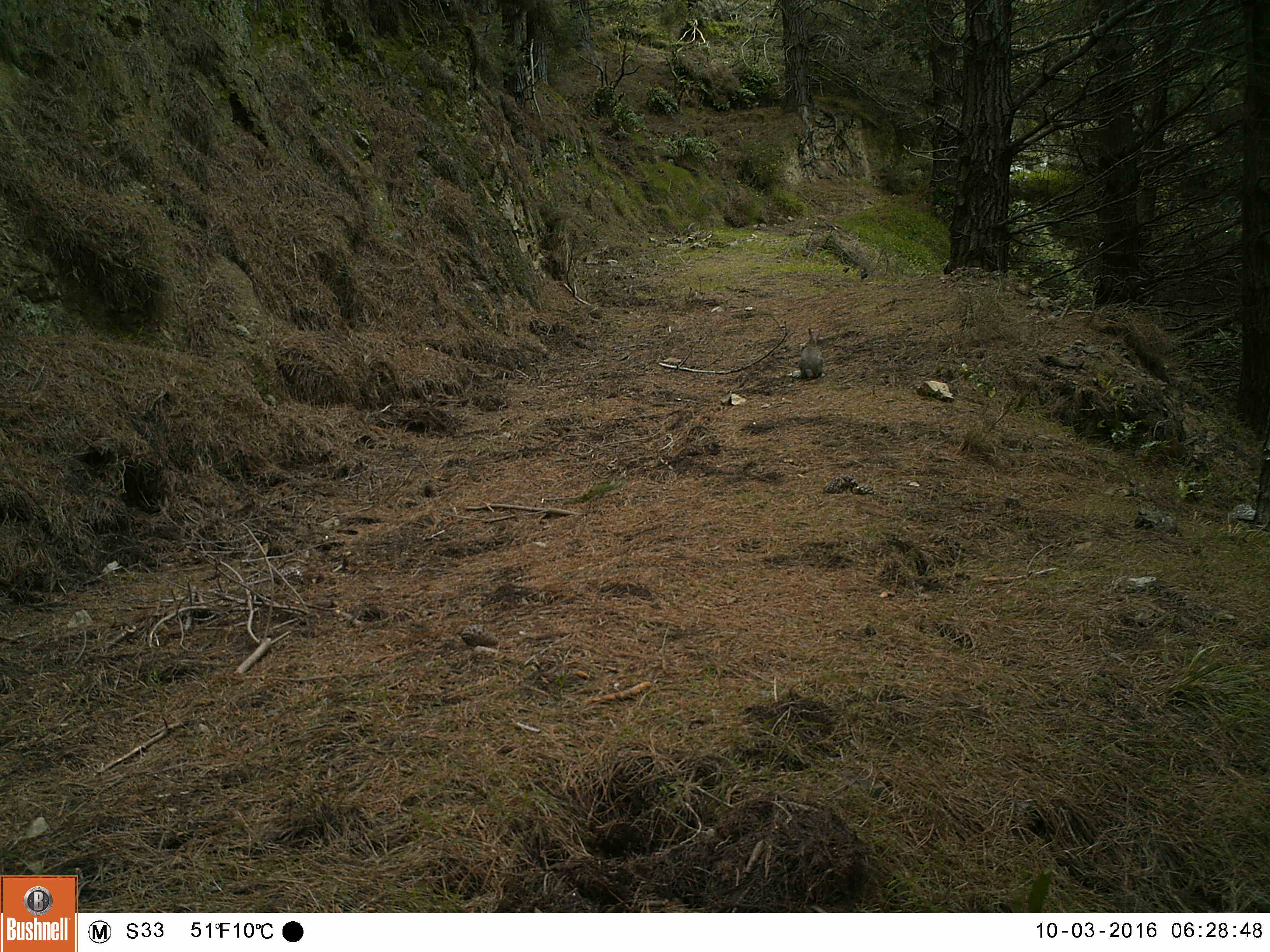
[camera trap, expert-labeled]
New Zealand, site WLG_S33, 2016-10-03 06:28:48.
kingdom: Animalia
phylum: Chordata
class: Mammalia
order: Lagomorpha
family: Leporidae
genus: Oryctolagus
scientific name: Oryctolagus cuniculus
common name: european rabbit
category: rabbit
Rabbit (european rabbit) (Oryctolagus cuniculus).